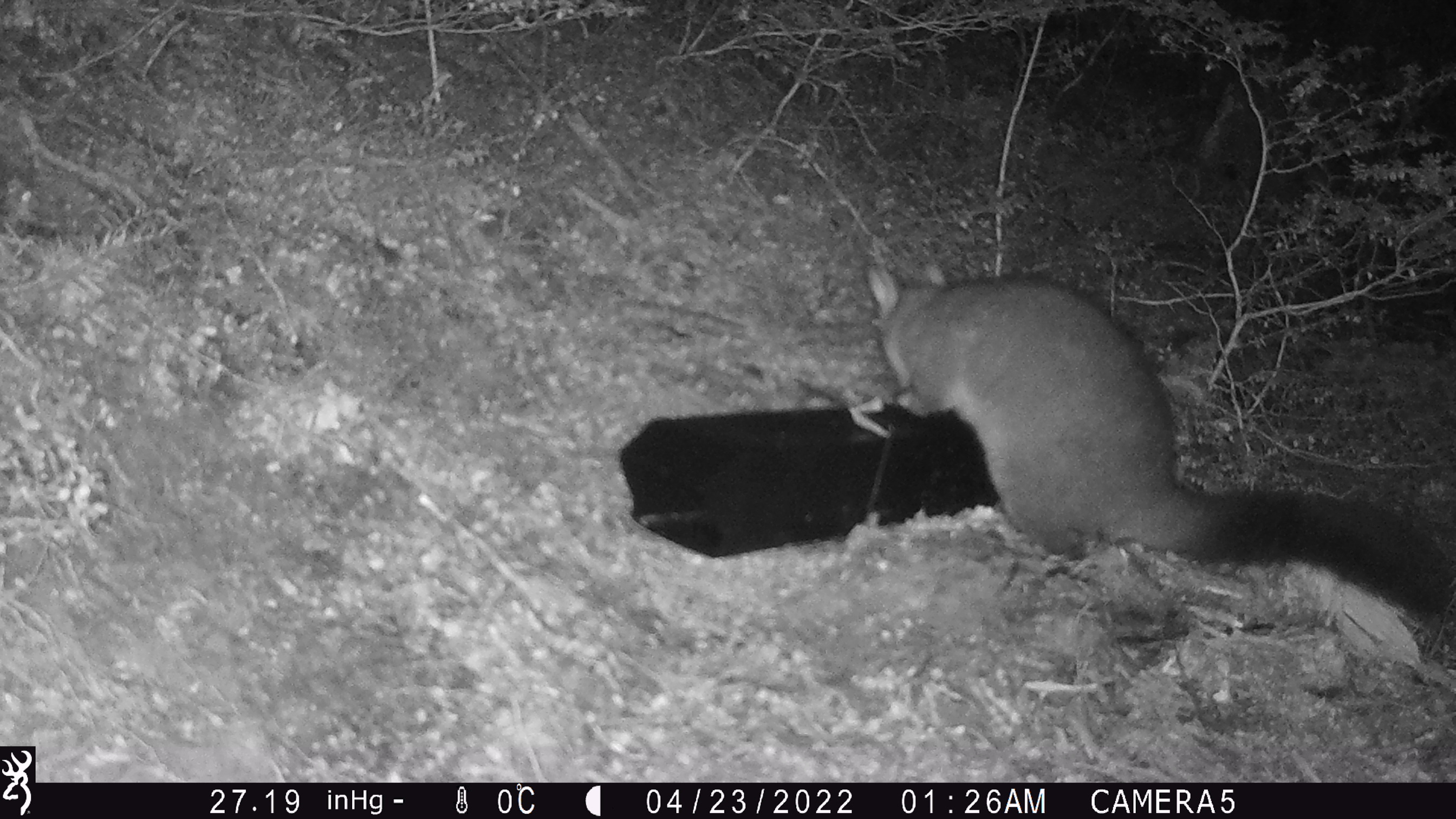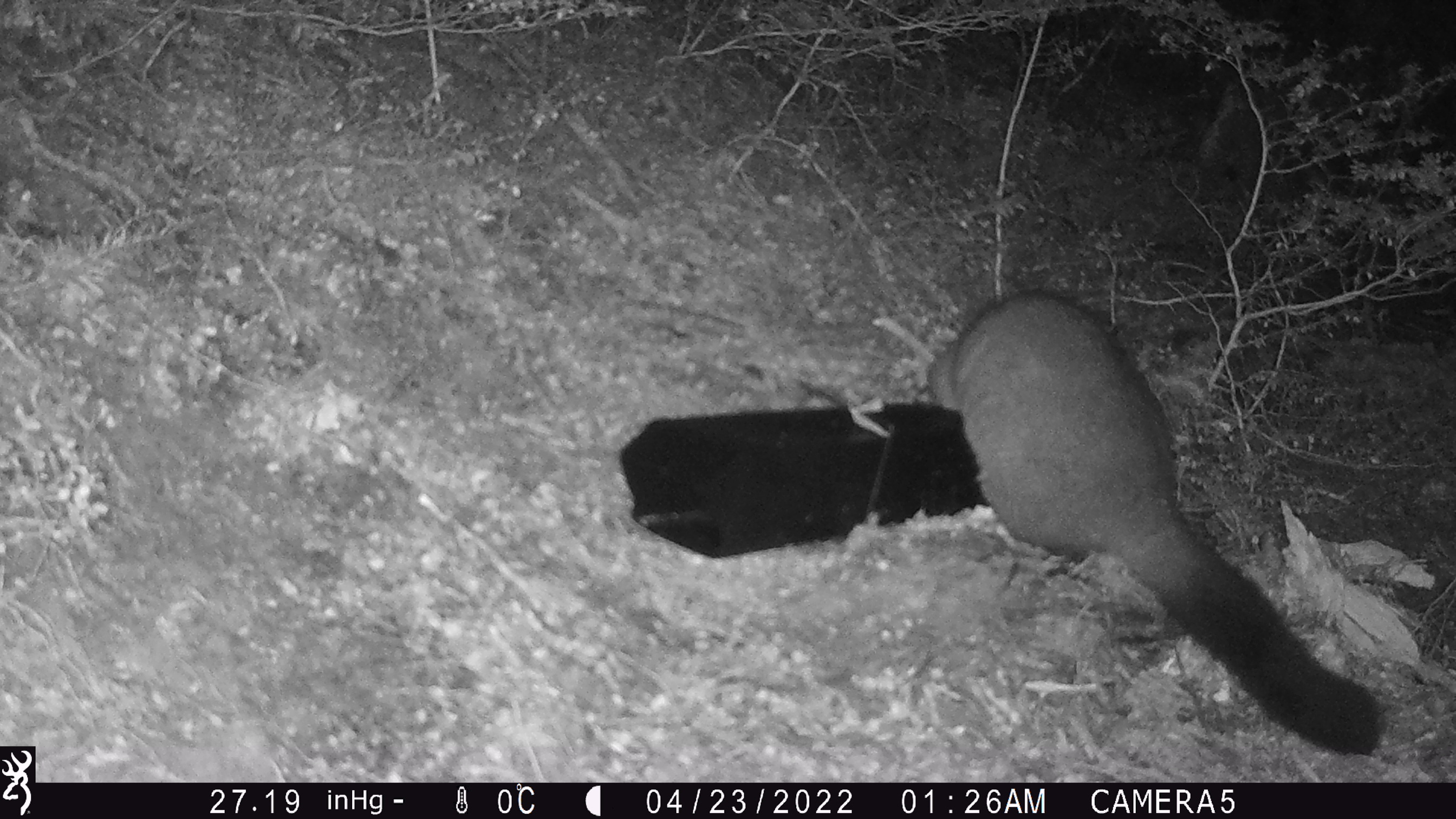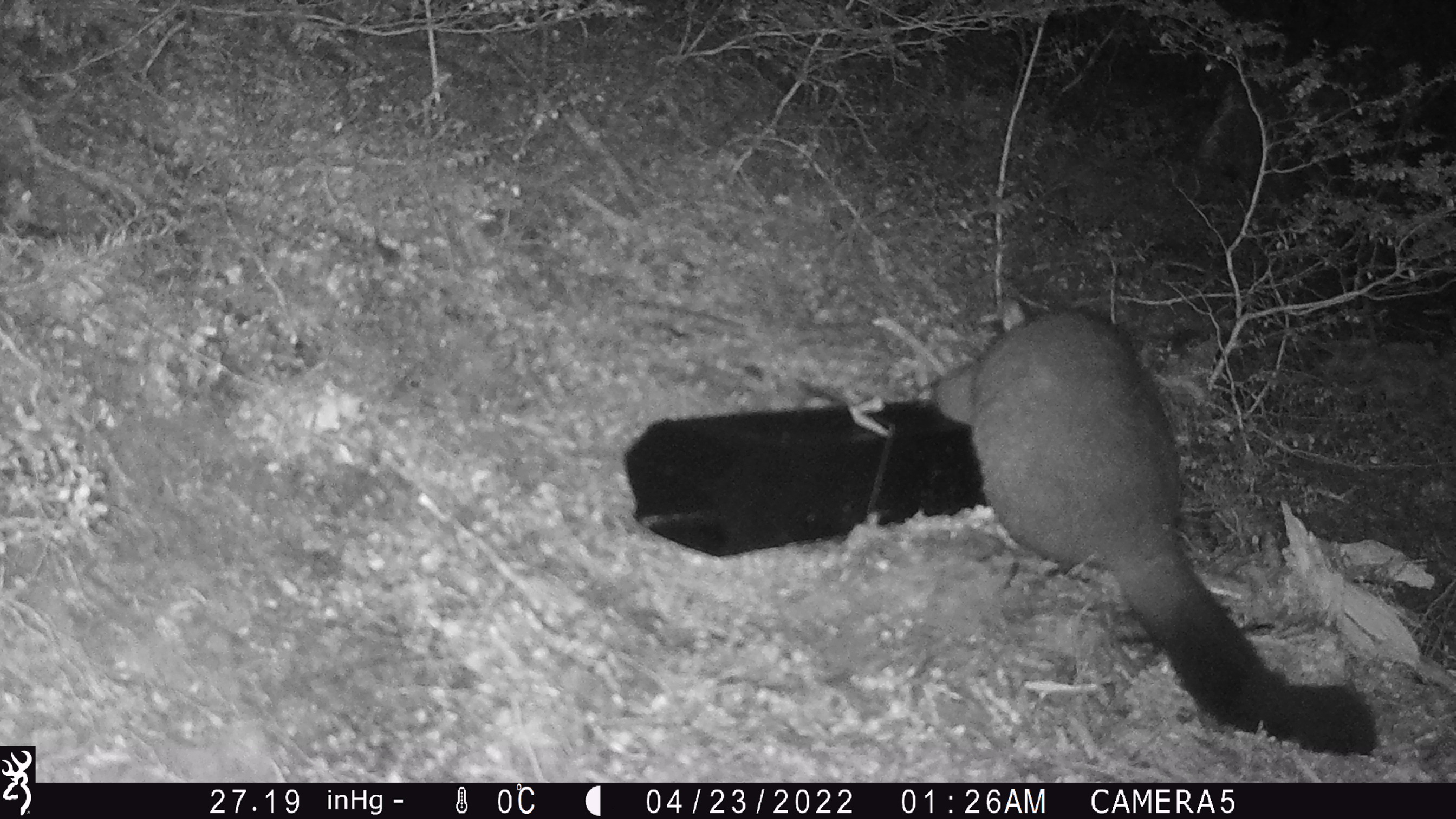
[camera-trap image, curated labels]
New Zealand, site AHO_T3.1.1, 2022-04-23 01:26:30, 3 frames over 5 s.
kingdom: Animalia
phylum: Chordata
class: Mammalia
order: Diprotodontia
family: Phalangeridae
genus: Trichosurus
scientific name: Trichosurus vulpecula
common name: common brushtail possum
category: possum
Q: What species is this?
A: Possum (common brushtail possum) (Trichosurus vulpecula).